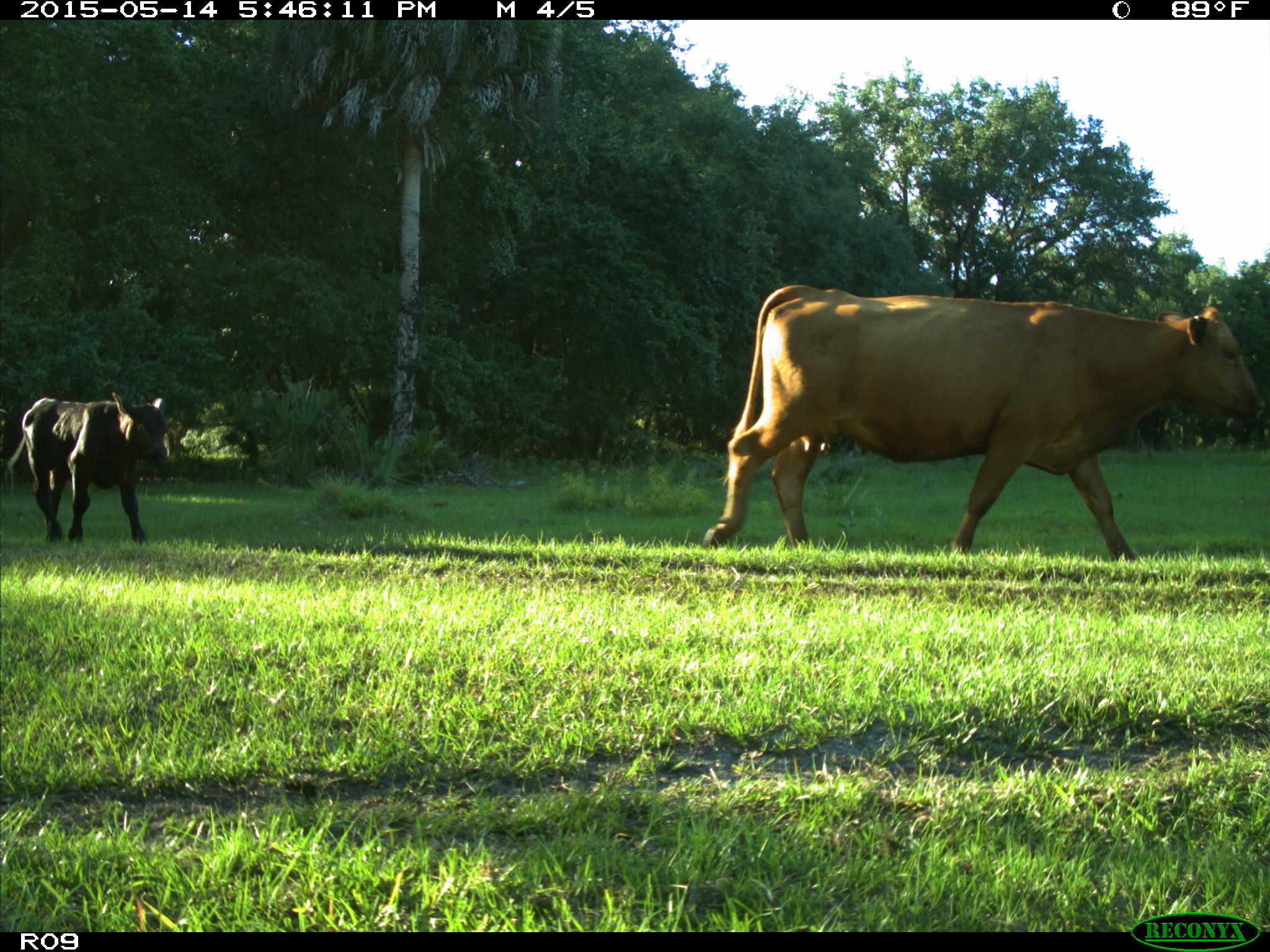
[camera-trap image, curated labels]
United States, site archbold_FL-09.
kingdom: Animalia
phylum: Chordata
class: Mammalia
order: Artiodactyla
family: Bovidae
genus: Bos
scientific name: Bos taurus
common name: domestic cow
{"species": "Bos taurus (domestic cow)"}